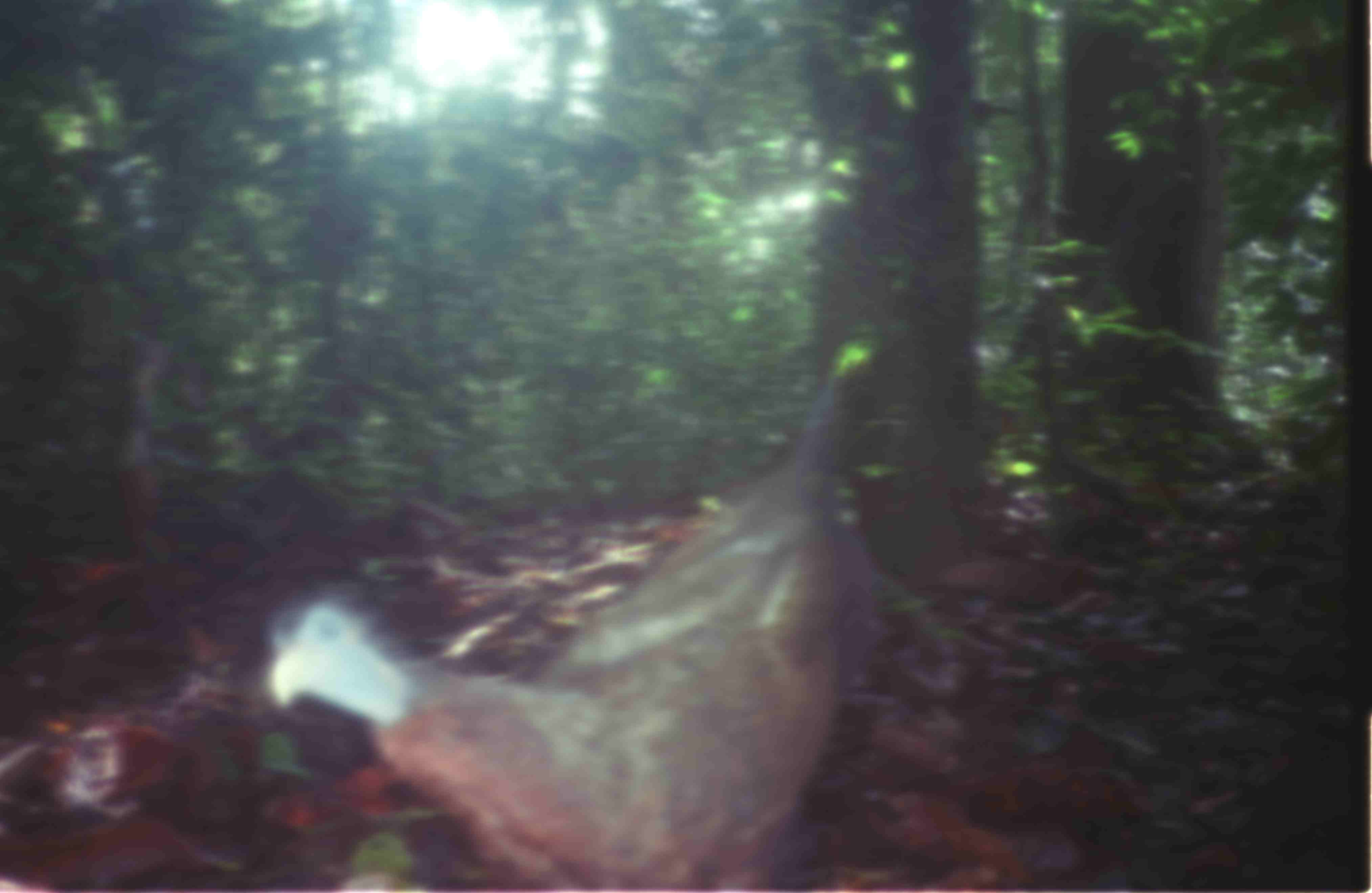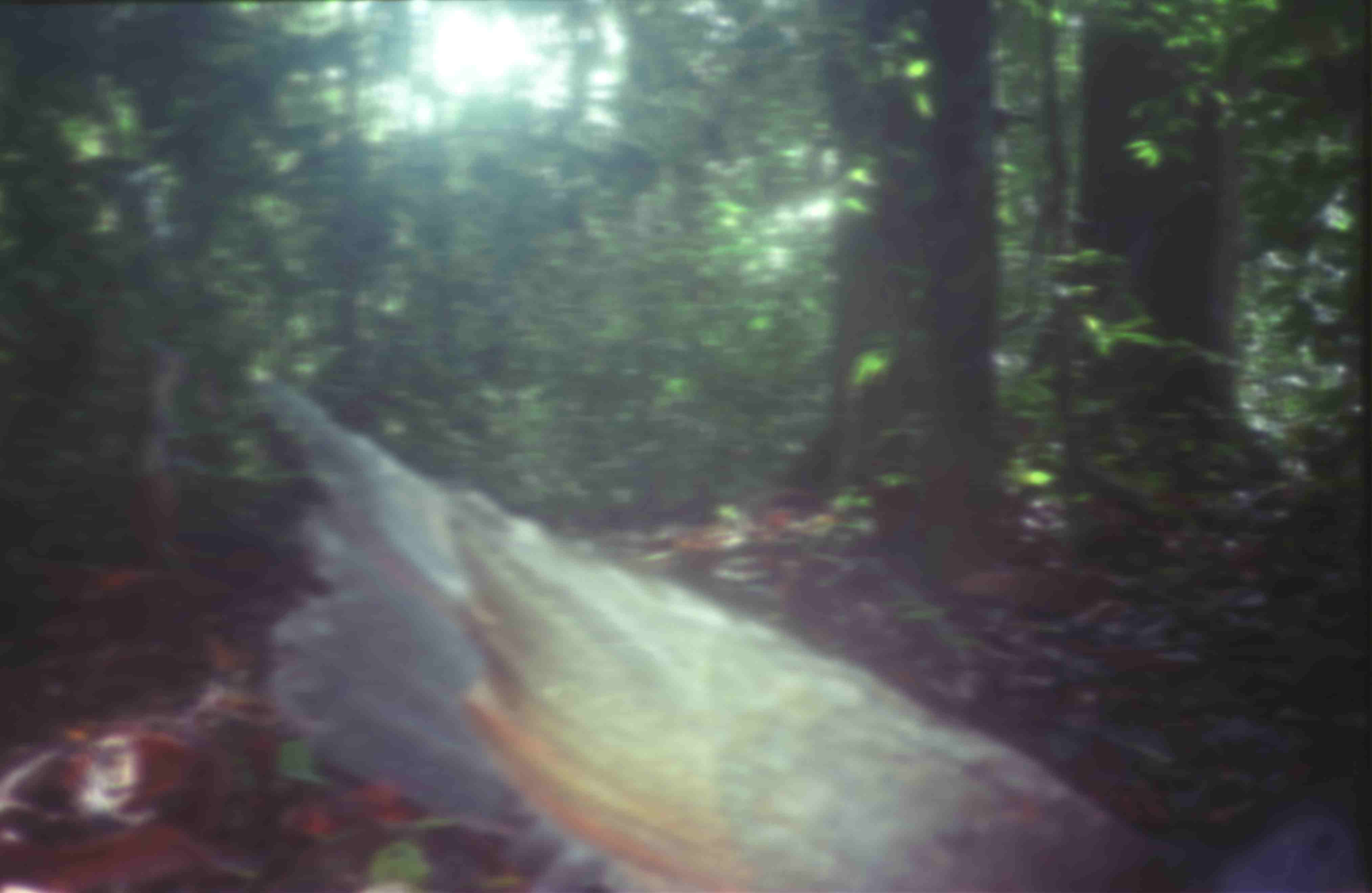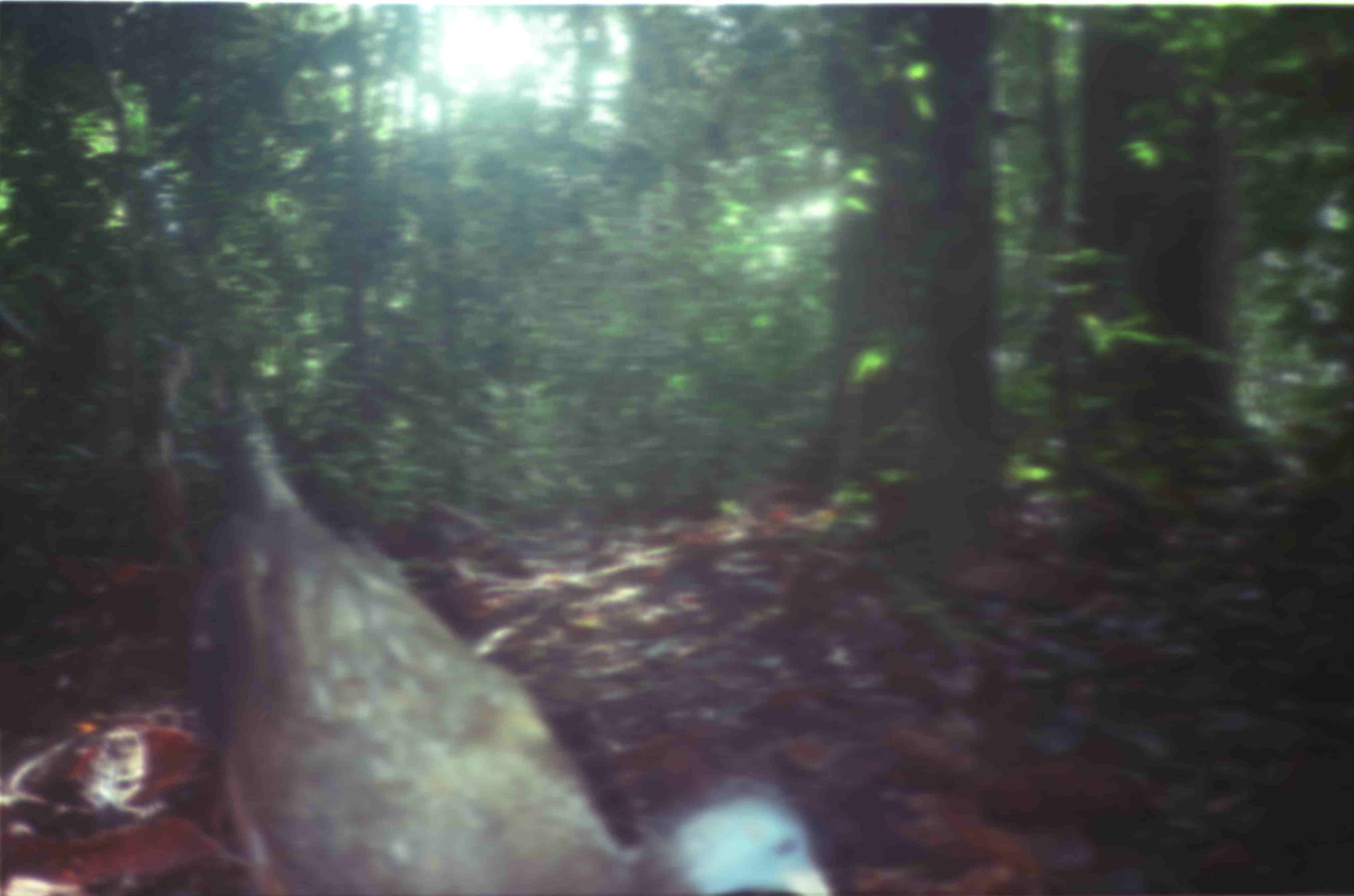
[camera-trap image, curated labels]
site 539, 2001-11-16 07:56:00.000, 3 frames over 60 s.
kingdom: Animalia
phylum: Chordata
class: Aves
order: Galliformes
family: Phasianidae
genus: Argusianus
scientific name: Argusianus argus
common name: great argus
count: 1